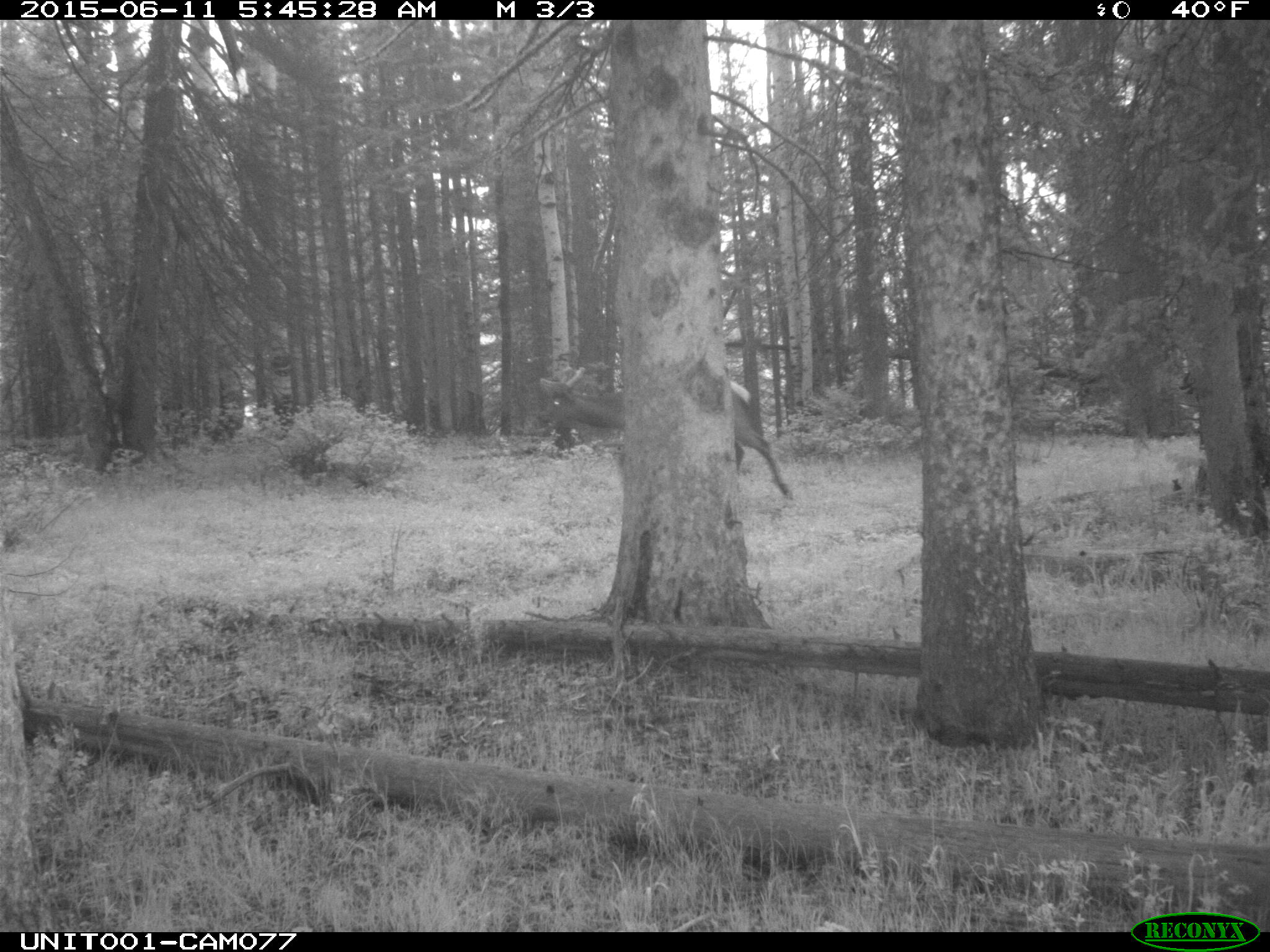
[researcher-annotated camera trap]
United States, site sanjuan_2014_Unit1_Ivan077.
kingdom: Animalia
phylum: Chordata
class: Mammalia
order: Artiodactyla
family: Cervidae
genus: Cervus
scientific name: Cervus elaphus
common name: red deer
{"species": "Cervus elaphus (red deer)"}